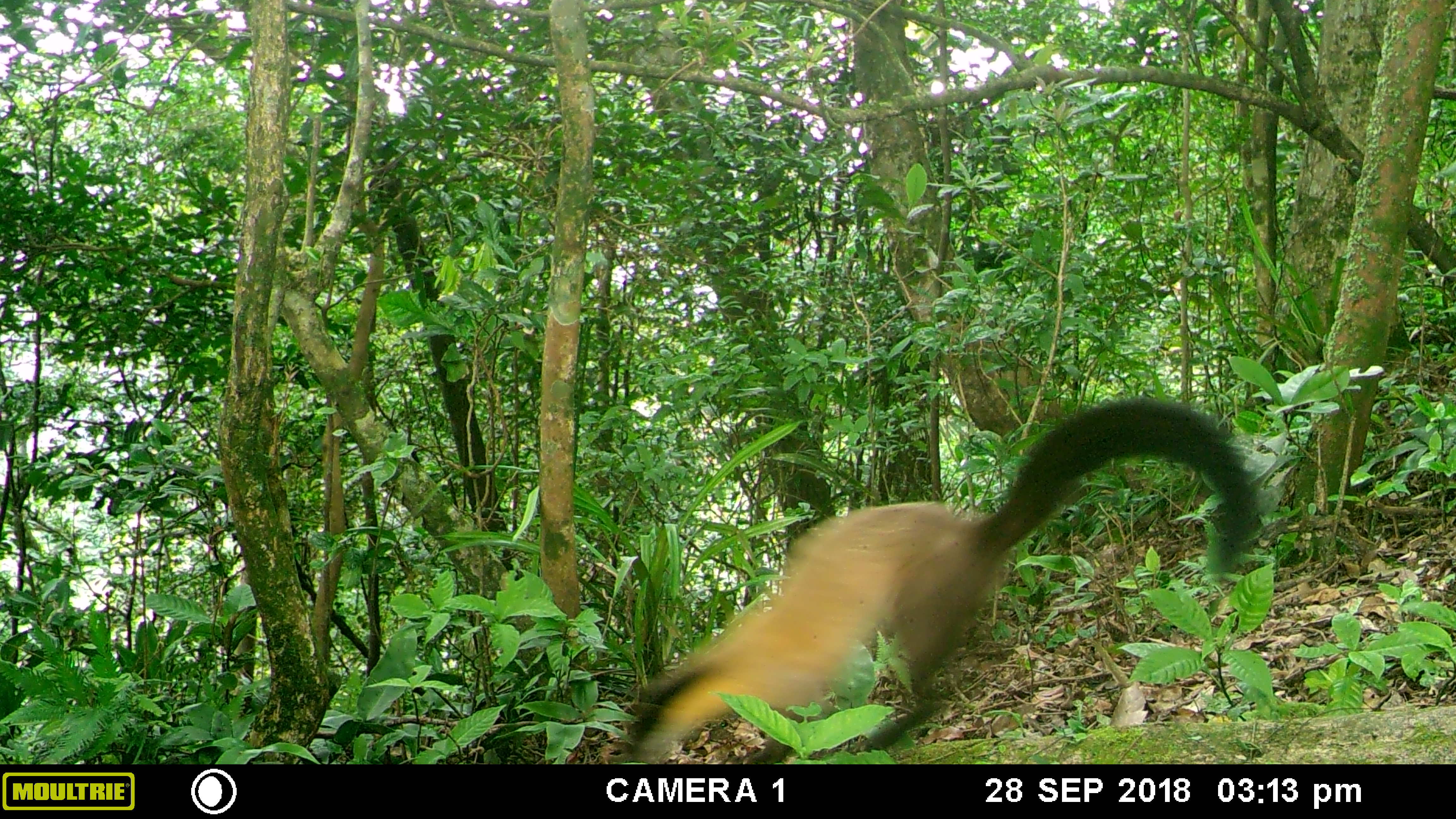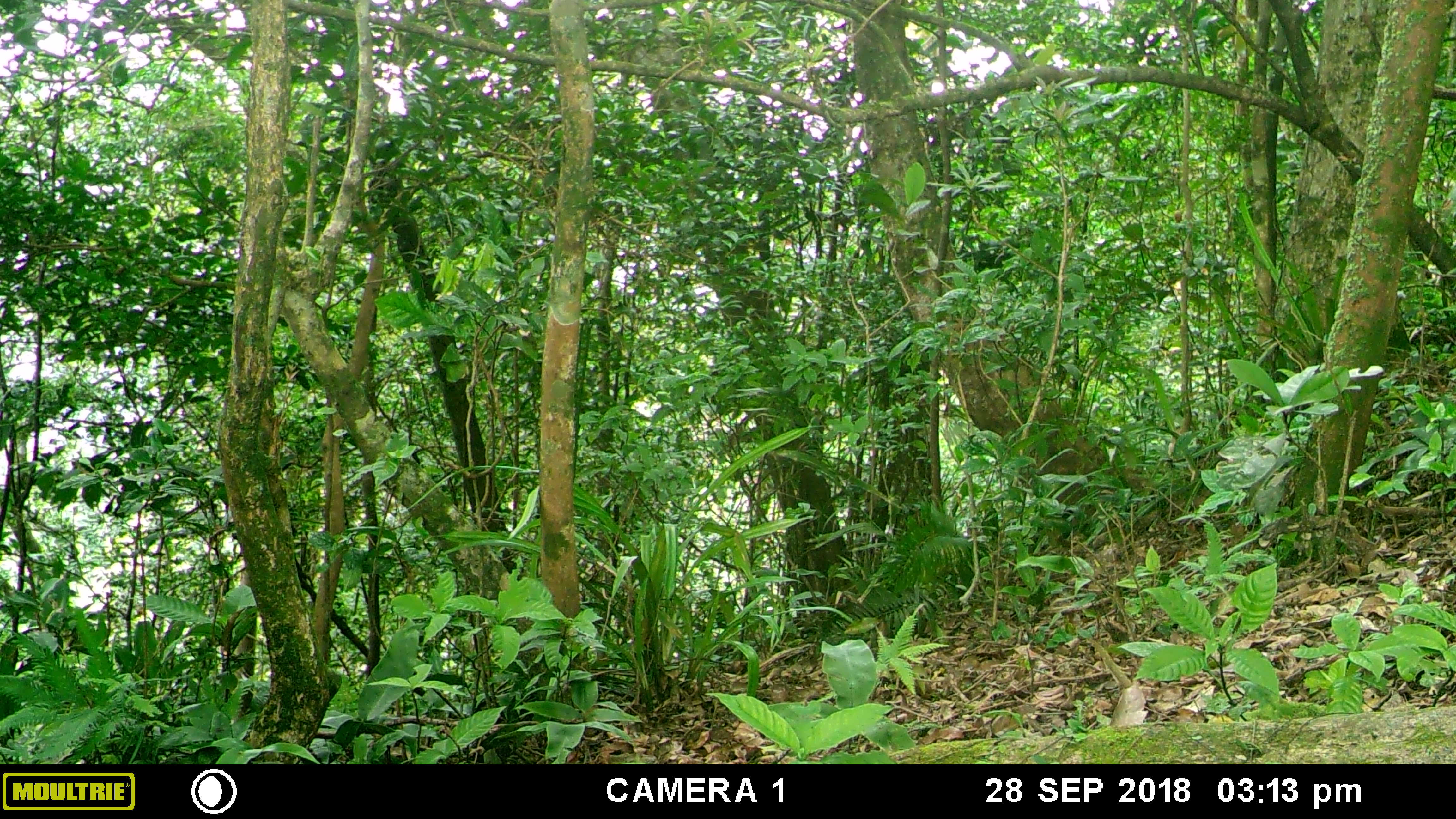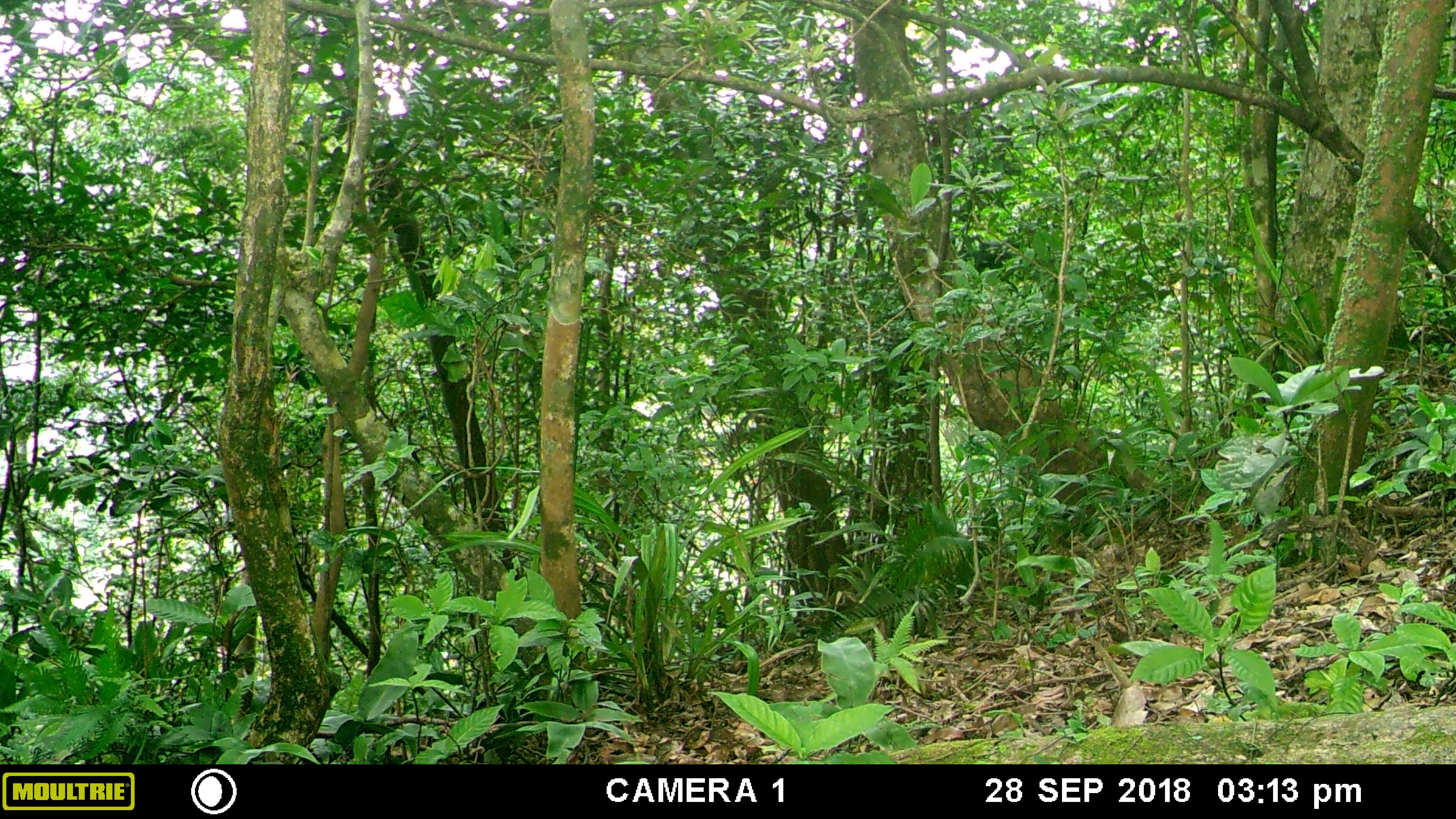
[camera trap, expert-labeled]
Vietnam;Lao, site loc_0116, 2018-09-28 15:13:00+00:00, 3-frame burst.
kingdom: Animalia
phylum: Chordata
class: Mammalia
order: Carnivora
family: Mustelidae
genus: Martes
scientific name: Martes flavigula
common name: yellow-throated marten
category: yellow throated marten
Yellow throated marten (yellow-throated marten) (Martes flavigula). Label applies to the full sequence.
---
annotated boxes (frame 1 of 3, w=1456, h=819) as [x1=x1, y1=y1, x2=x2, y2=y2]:
yellow throated marten: [x1=626, y1=399, x2=1257, y2=762]